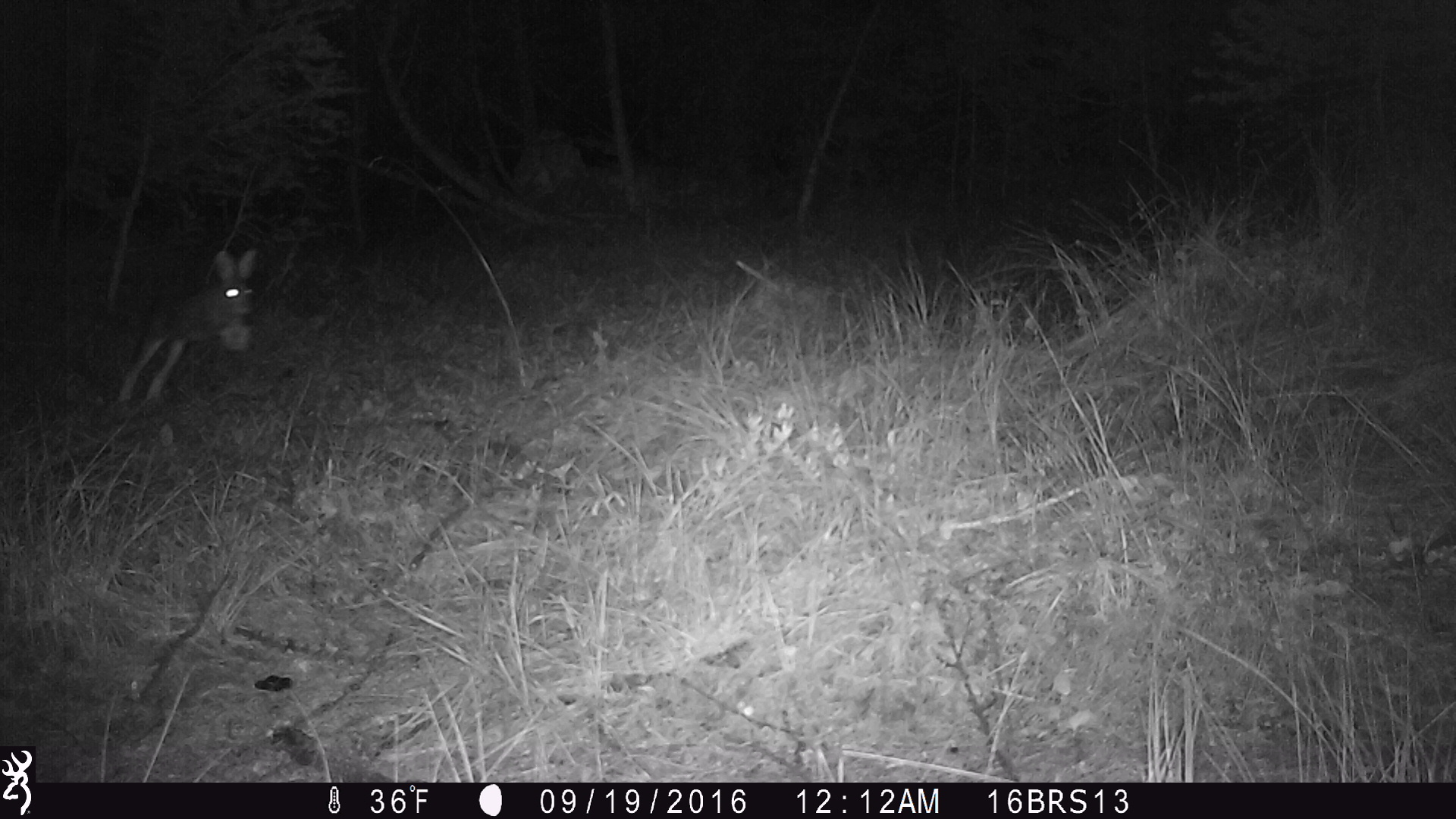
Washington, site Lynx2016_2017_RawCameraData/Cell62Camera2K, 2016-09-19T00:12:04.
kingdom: Animalia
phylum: Chordata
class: Mammalia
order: Lagomorpha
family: Leporidae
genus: Lepus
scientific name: Lepus americanus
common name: snowshoe hare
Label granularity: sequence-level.